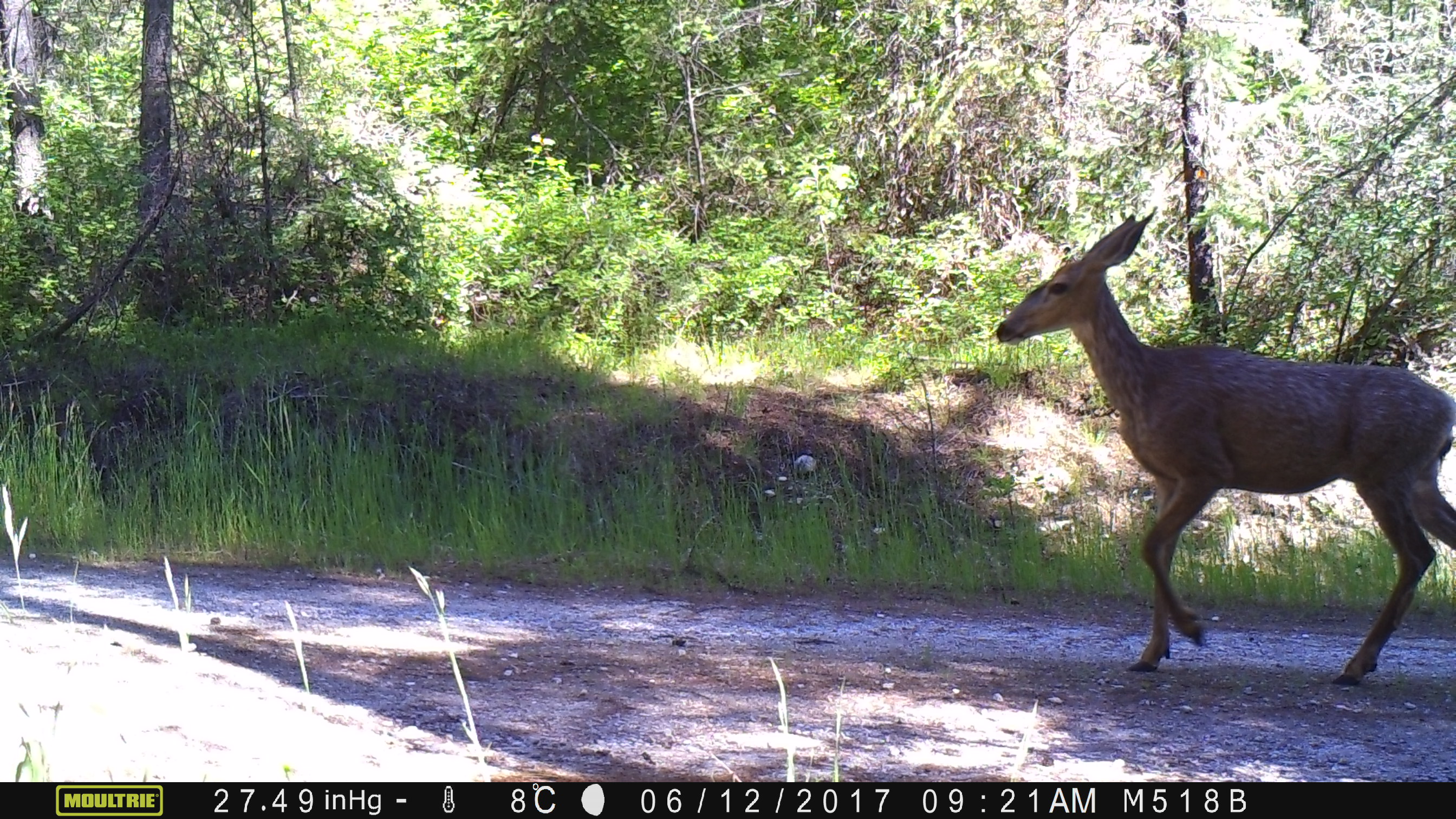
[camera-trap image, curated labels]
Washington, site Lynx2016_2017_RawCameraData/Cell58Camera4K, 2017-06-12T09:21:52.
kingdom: Animalia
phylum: Chordata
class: Mammalia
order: Artiodactyla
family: Cervidae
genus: Odocoileus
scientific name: Odocoileus hemionus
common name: mule deer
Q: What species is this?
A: Odocoileus hemionus (mule deer).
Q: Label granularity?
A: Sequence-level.